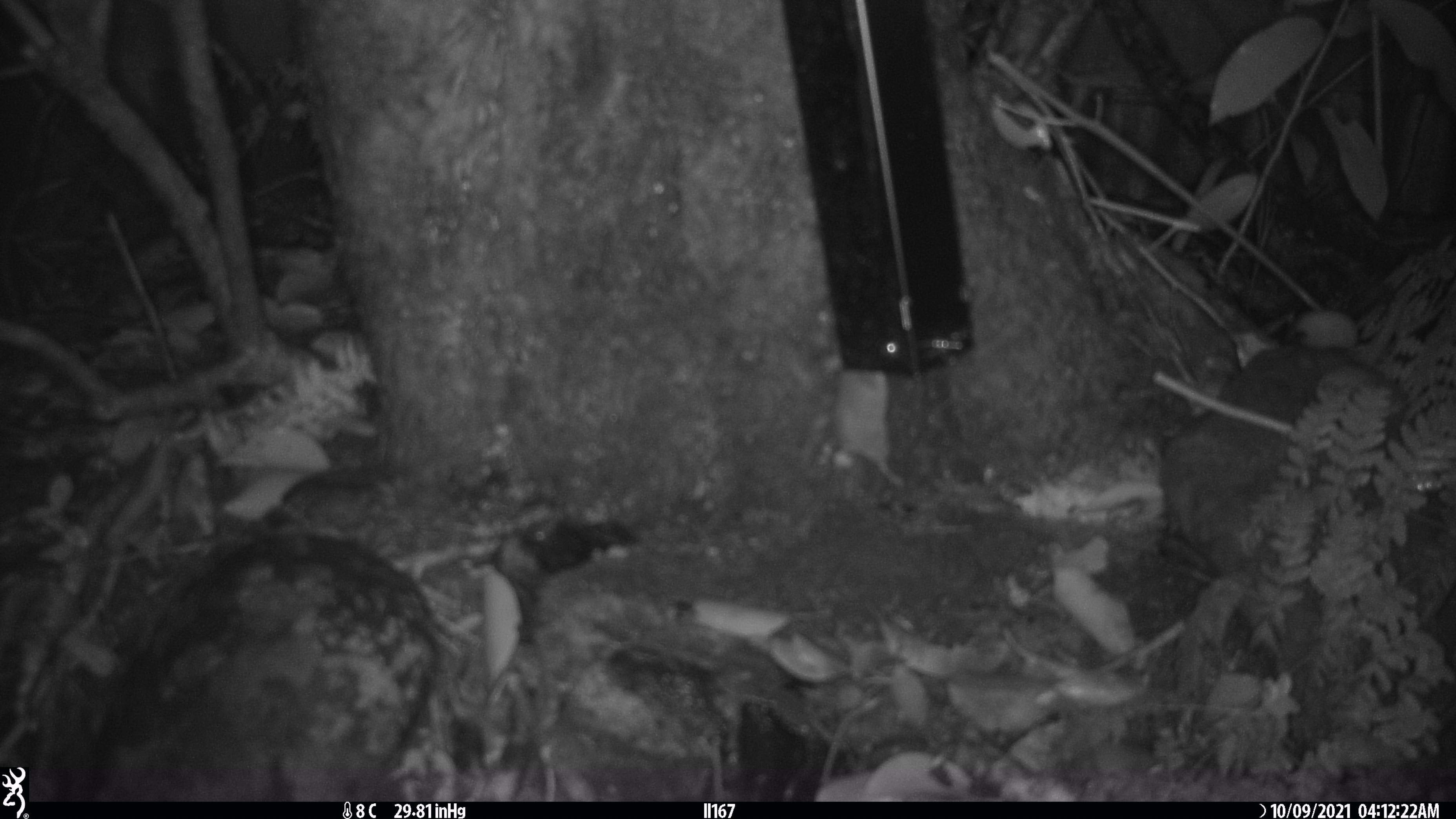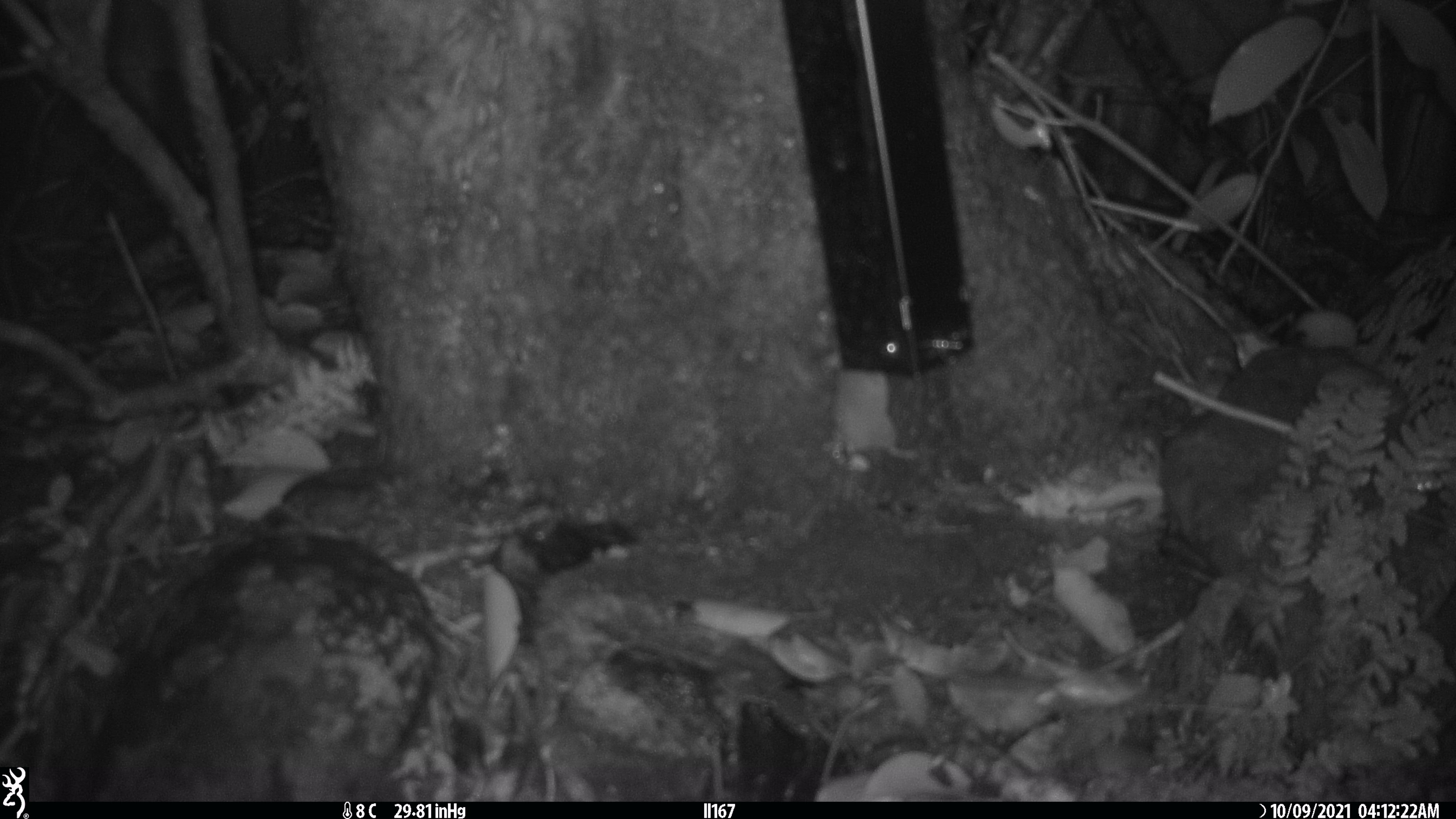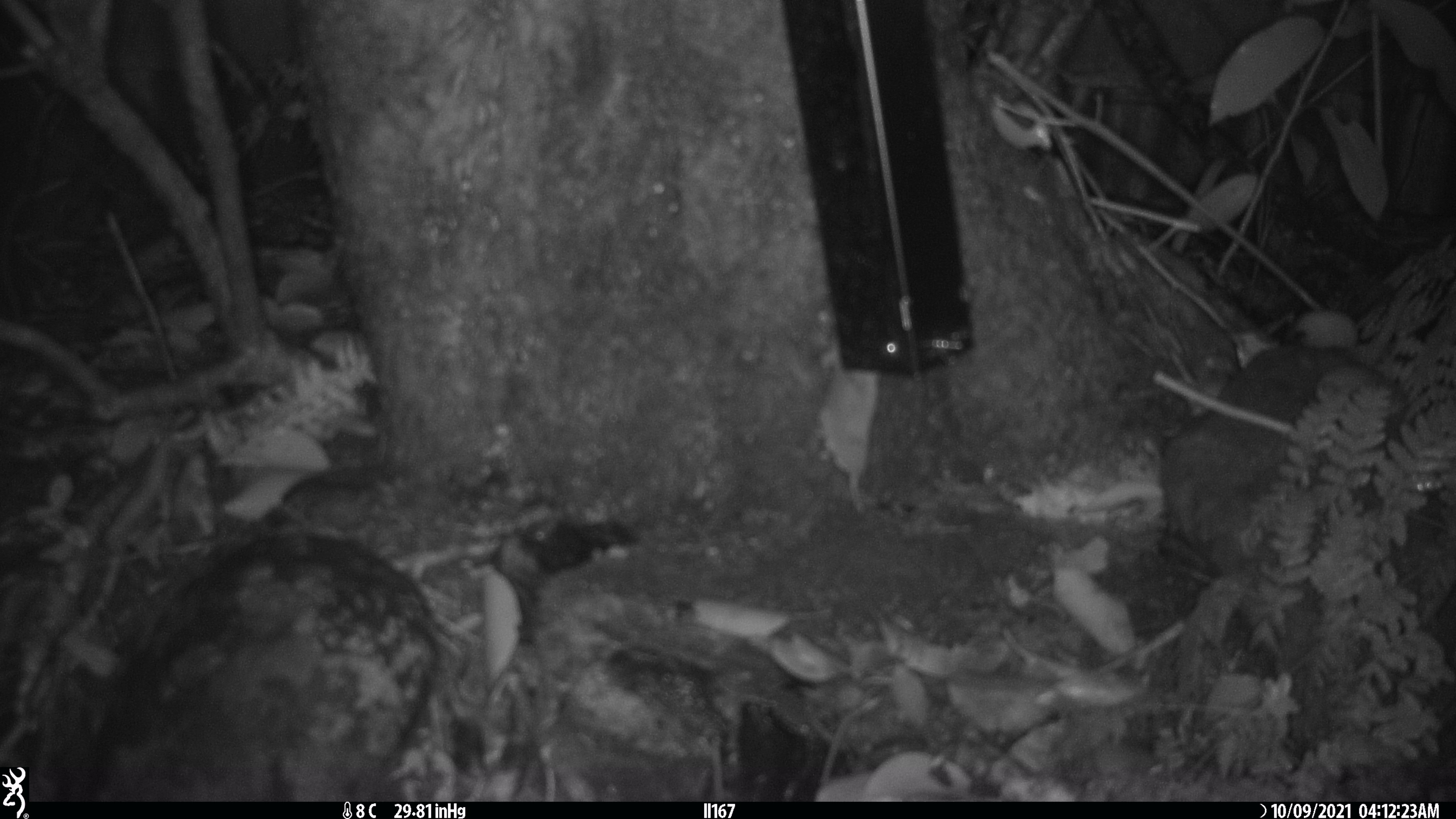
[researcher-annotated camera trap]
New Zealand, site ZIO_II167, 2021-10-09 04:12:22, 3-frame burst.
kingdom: Animalia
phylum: Chordata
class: Mammalia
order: Rodentia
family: Muridae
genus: Mus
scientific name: Mus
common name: mouse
Mouse (Mus).